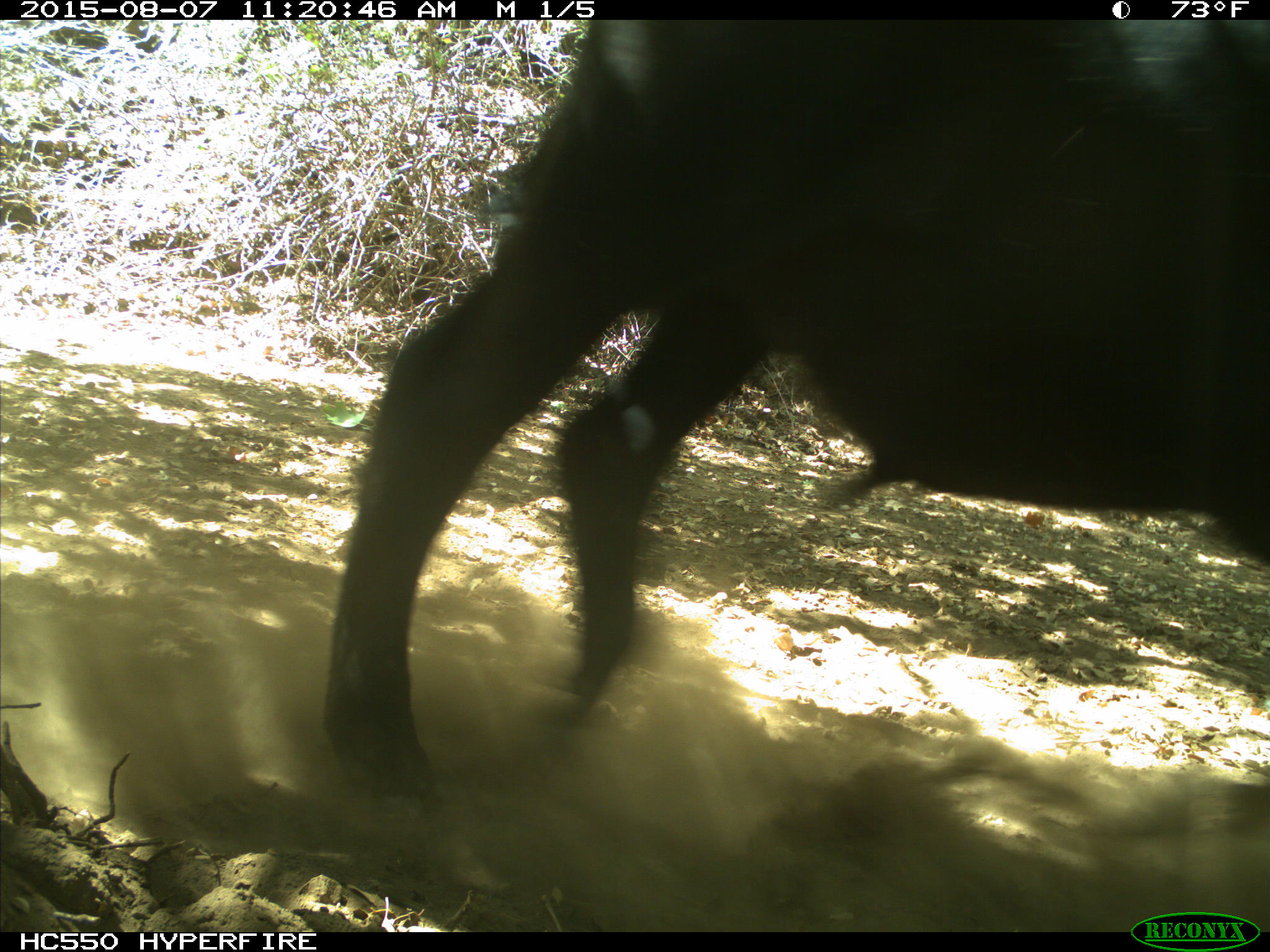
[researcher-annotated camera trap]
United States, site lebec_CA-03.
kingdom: Animalia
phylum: Chordata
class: Mammalia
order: Artiodactyla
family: Bovidae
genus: Bos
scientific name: Bos taurus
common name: domestic cow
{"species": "Bos taurus (domestic cow)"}